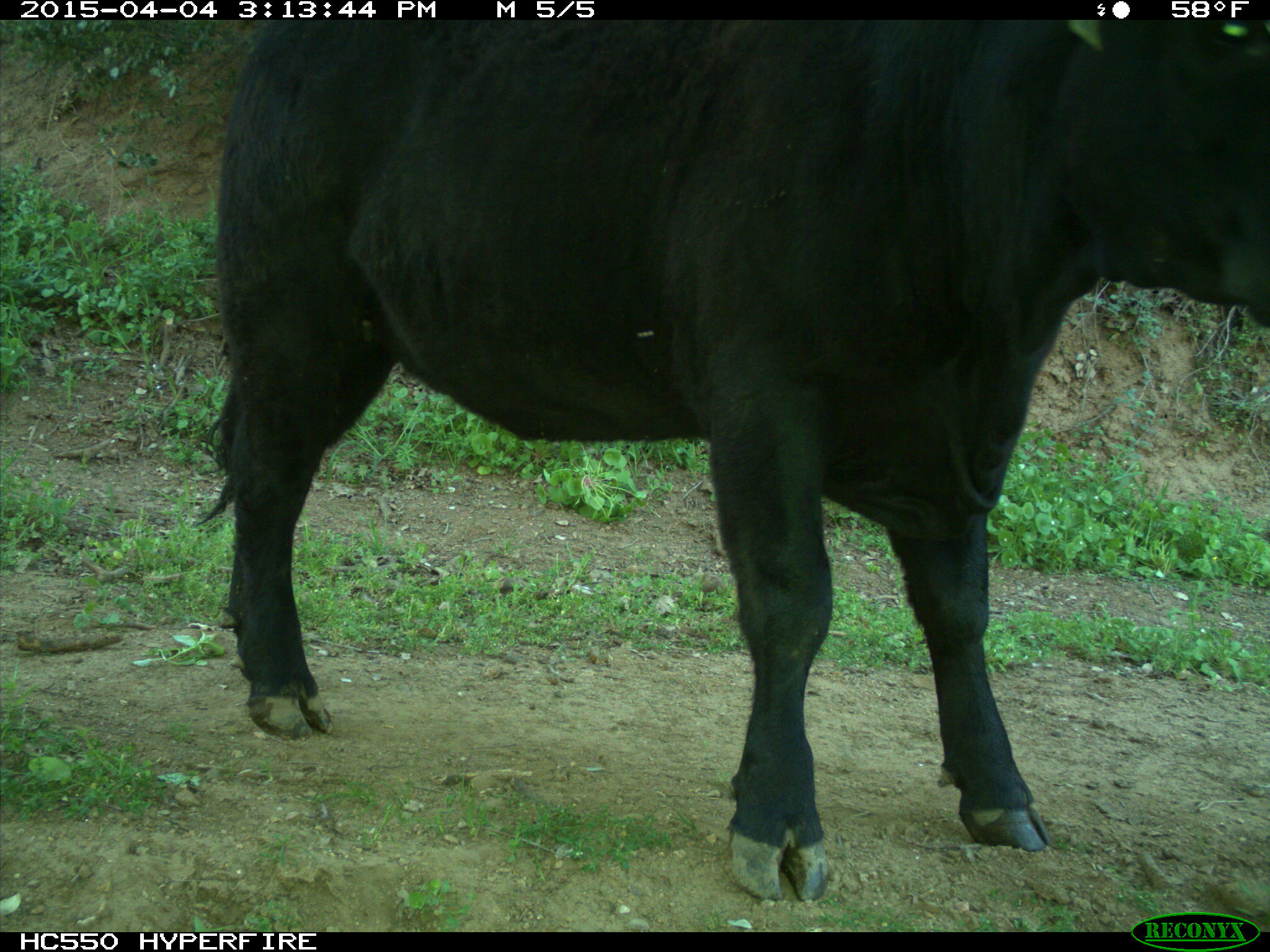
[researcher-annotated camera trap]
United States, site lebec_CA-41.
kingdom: Animalia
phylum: Chordata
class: Mammalia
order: Artiodactyla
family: Bovidae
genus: Bos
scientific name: Bos taurus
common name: domestic cow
Bos taurus (domestic cow).